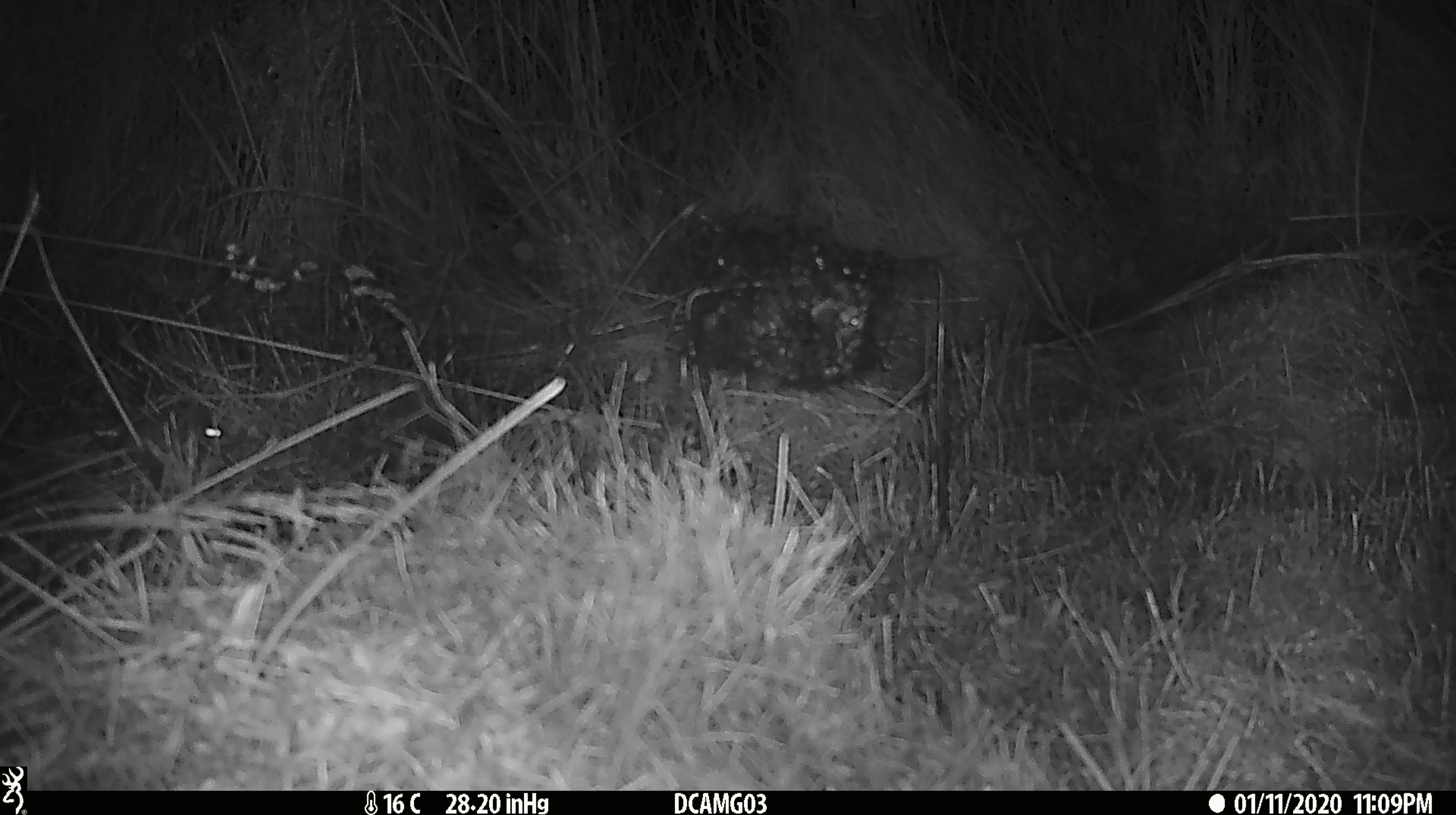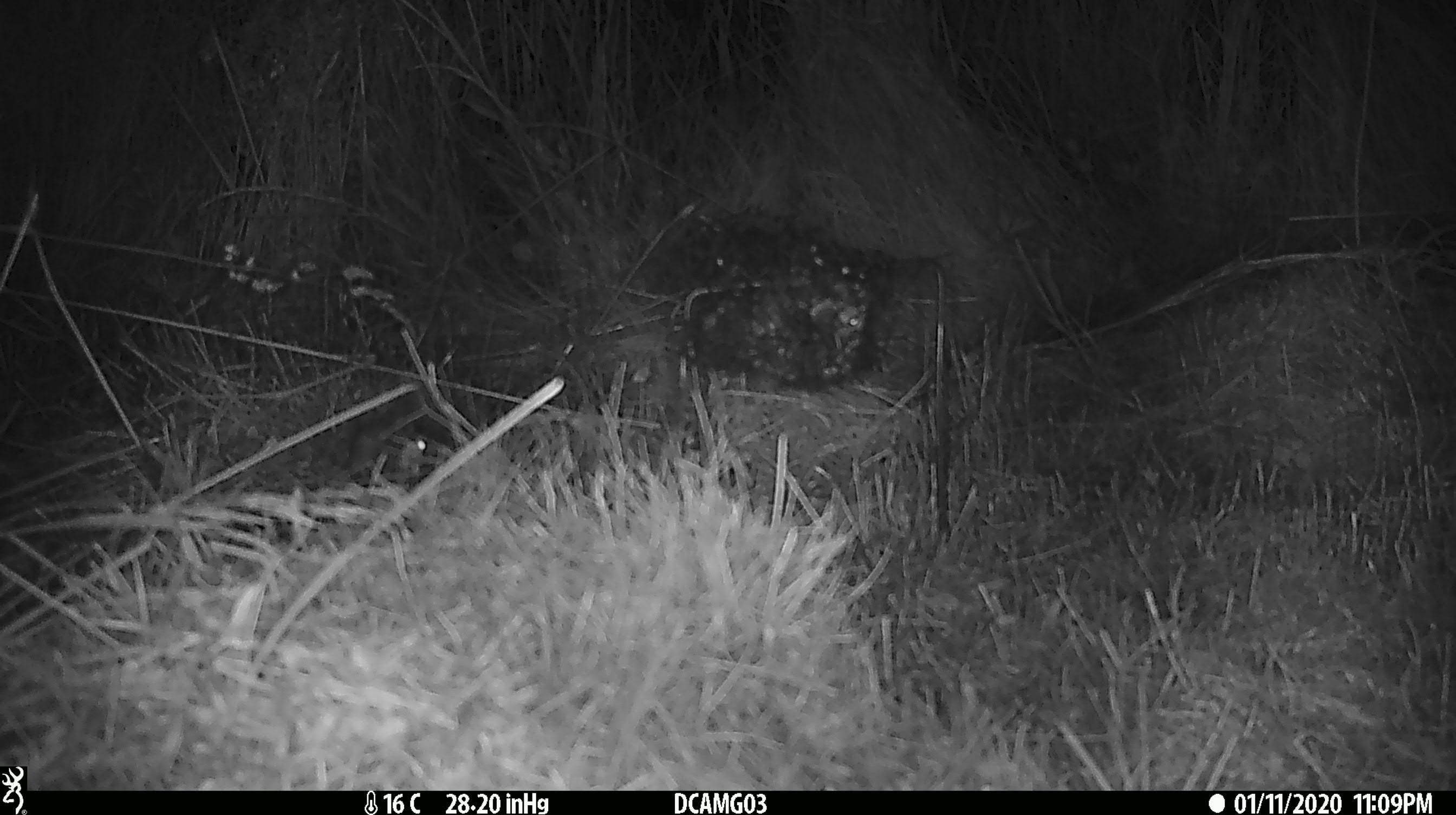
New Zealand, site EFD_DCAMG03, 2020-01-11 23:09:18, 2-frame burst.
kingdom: Animalia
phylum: Chordata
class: Mammalia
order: Rodentia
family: Muridae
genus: Mus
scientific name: Mus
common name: mouse